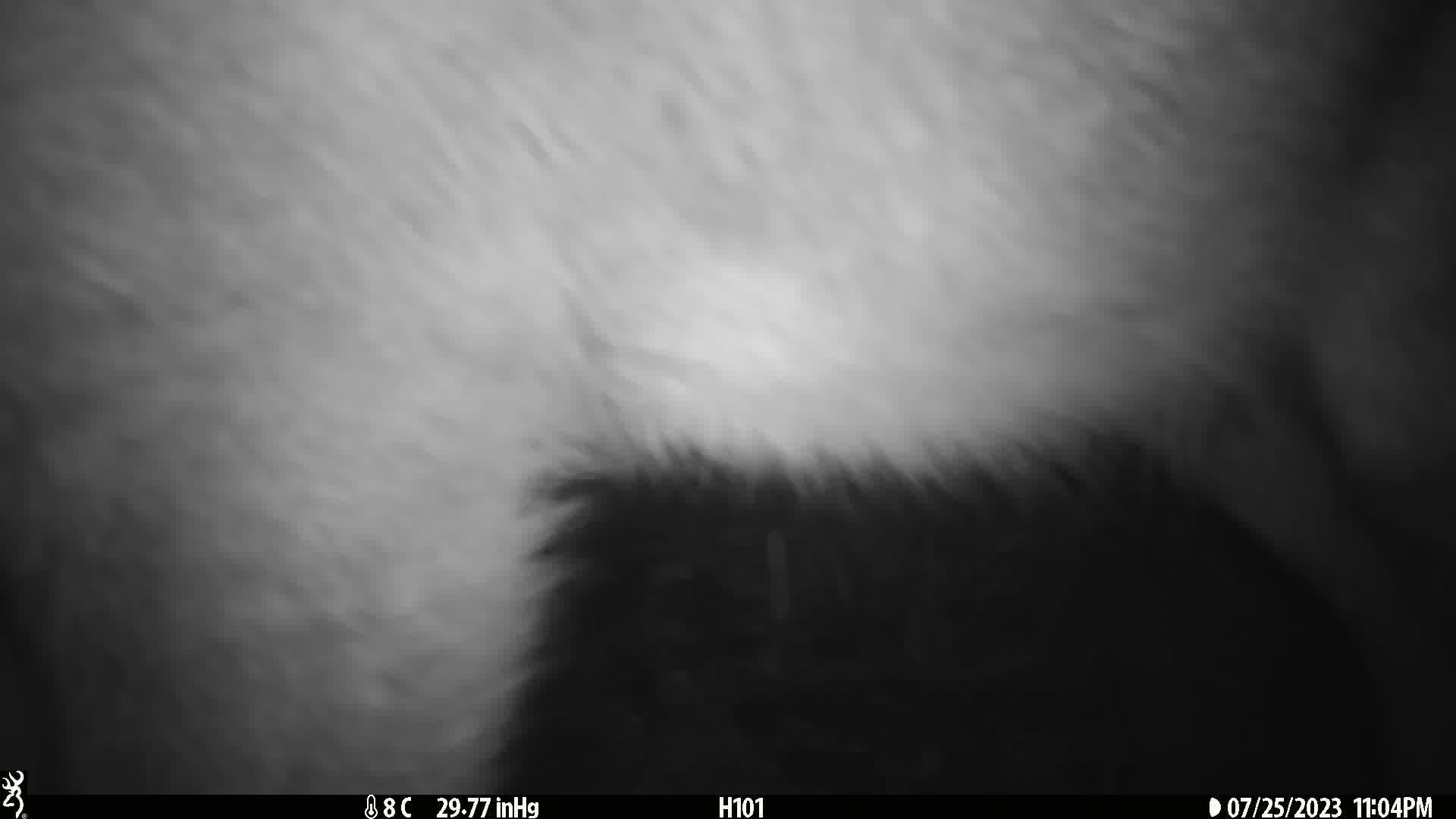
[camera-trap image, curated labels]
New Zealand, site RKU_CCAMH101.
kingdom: Animalia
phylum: Chordata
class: Mammalia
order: Artiodactyla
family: Cervidae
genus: Odocoileus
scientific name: Odocoileus virginianus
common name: white-tailed deer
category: white tailed deer